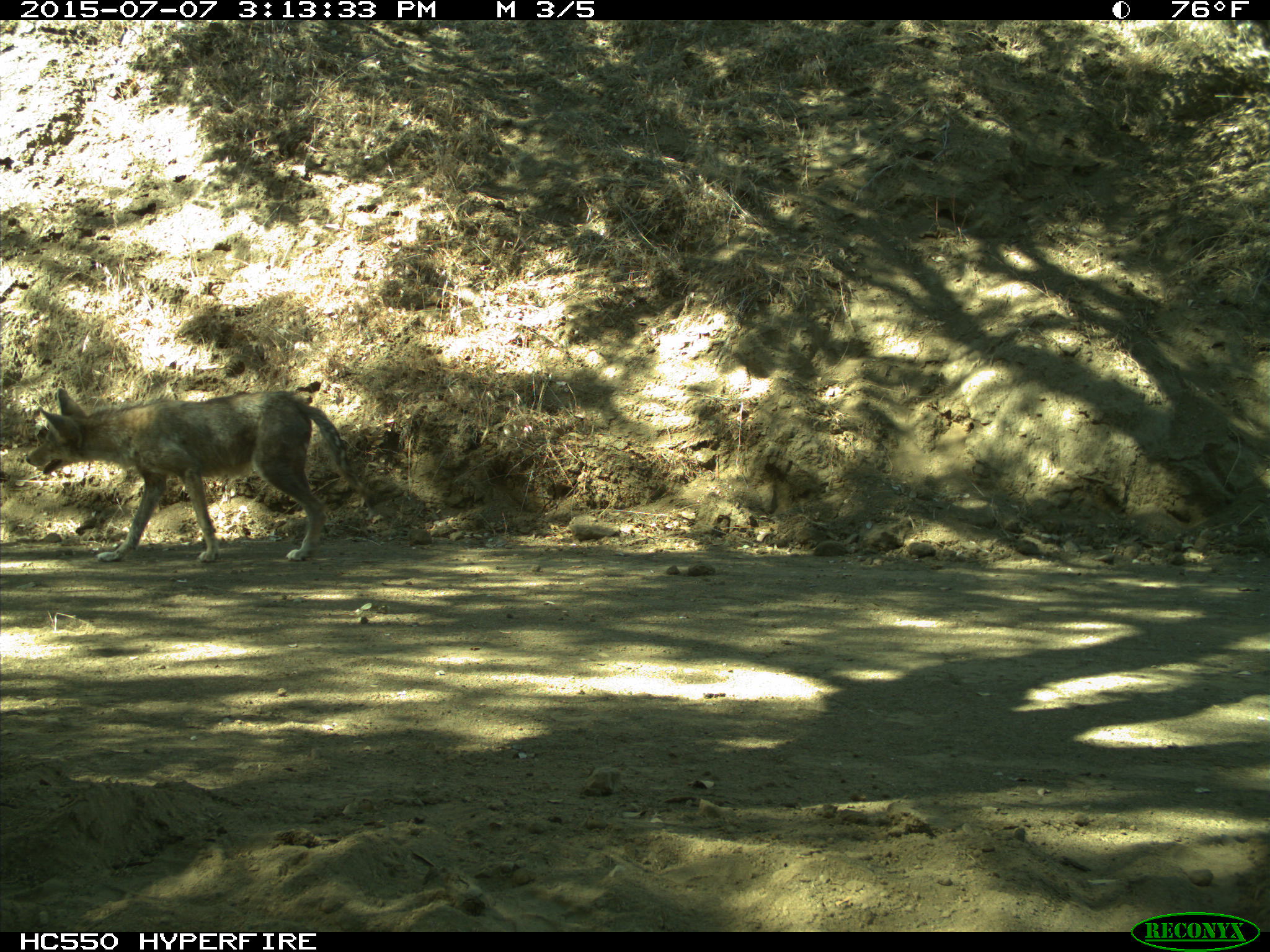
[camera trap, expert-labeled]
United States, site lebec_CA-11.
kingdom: Animalia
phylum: Chordata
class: Mammalia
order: Carnivora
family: Canidae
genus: Canis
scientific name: Canis latrans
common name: coyote